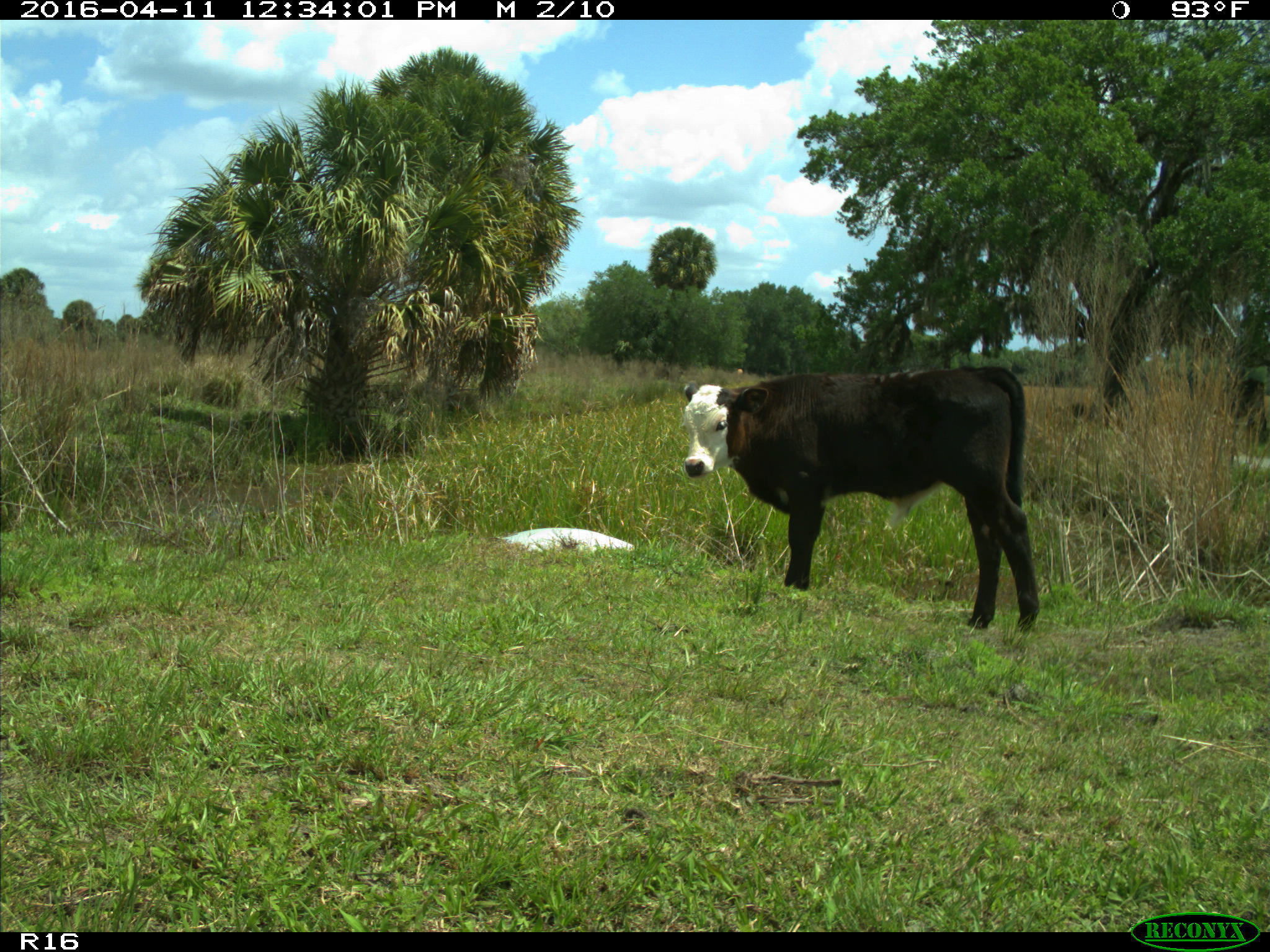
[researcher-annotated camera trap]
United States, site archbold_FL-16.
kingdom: Animalia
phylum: Chordata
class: Mammalia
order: Artiodactyla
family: Bovidae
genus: Bos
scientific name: Bos taurus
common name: domestic cow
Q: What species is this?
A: Bos taurus (domestic cow).